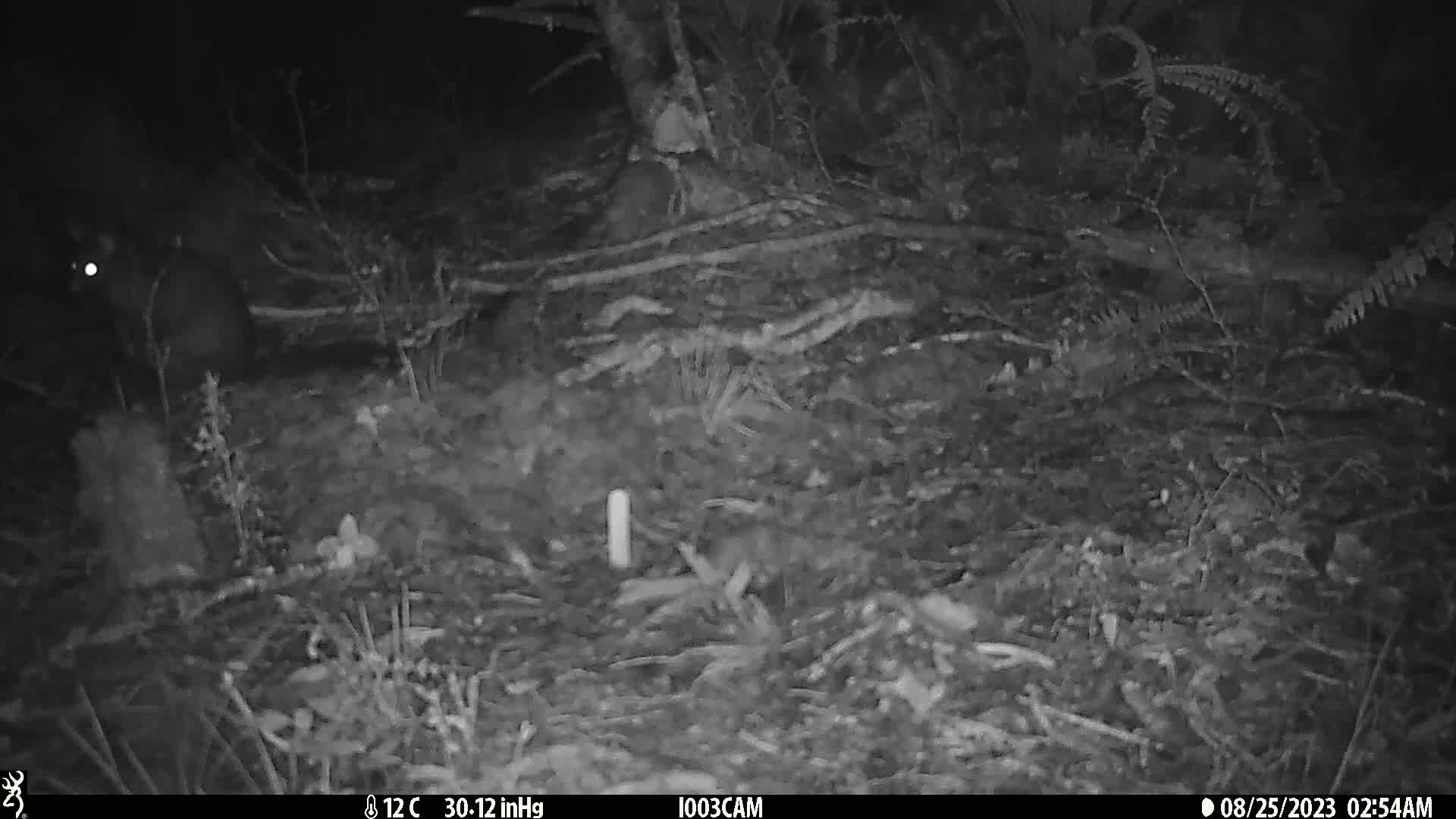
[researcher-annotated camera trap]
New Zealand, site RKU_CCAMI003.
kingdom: Animalia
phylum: Chordata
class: Mammalia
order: Diprotodontia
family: Phalangeridae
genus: Trichosurus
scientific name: Trichosurus vulpecula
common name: common brushtail possum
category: possum